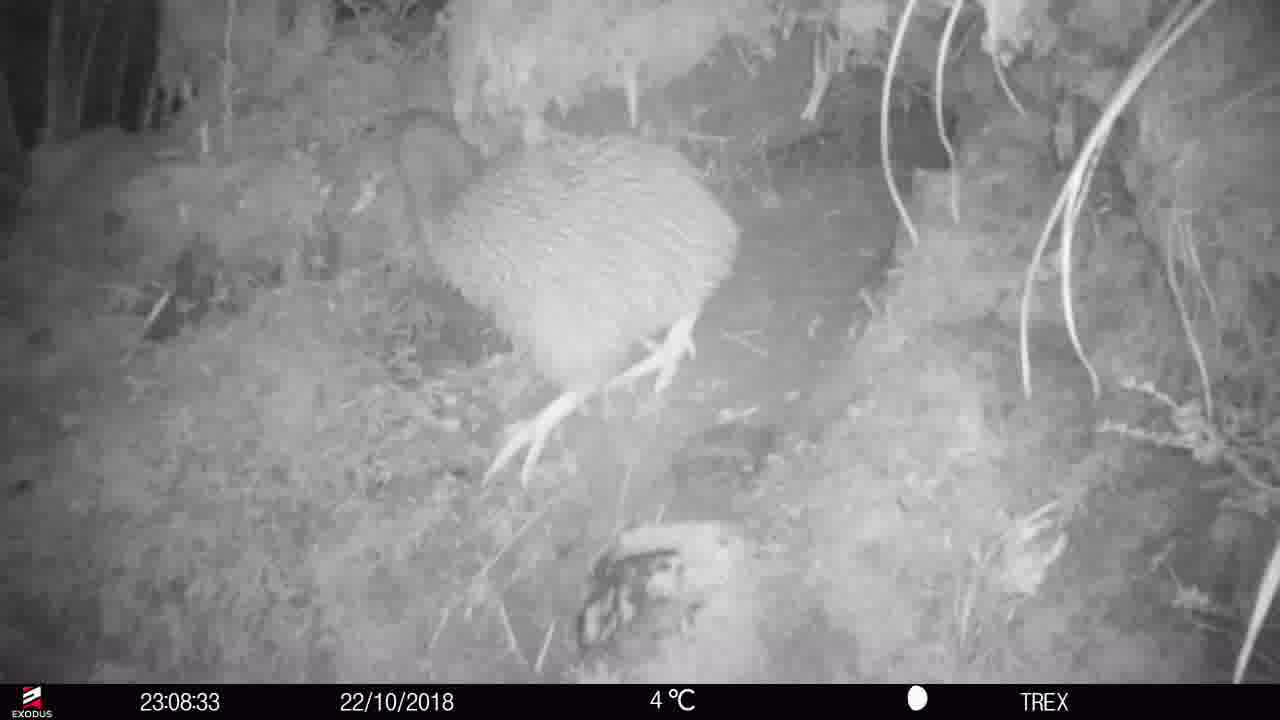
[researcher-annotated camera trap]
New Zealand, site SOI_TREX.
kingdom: Animalia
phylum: Chordata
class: Aves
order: Apterygiformes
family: Apterygidae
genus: Apteryx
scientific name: Apteryx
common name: kiwi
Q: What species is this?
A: Kiwi (Apteryx).